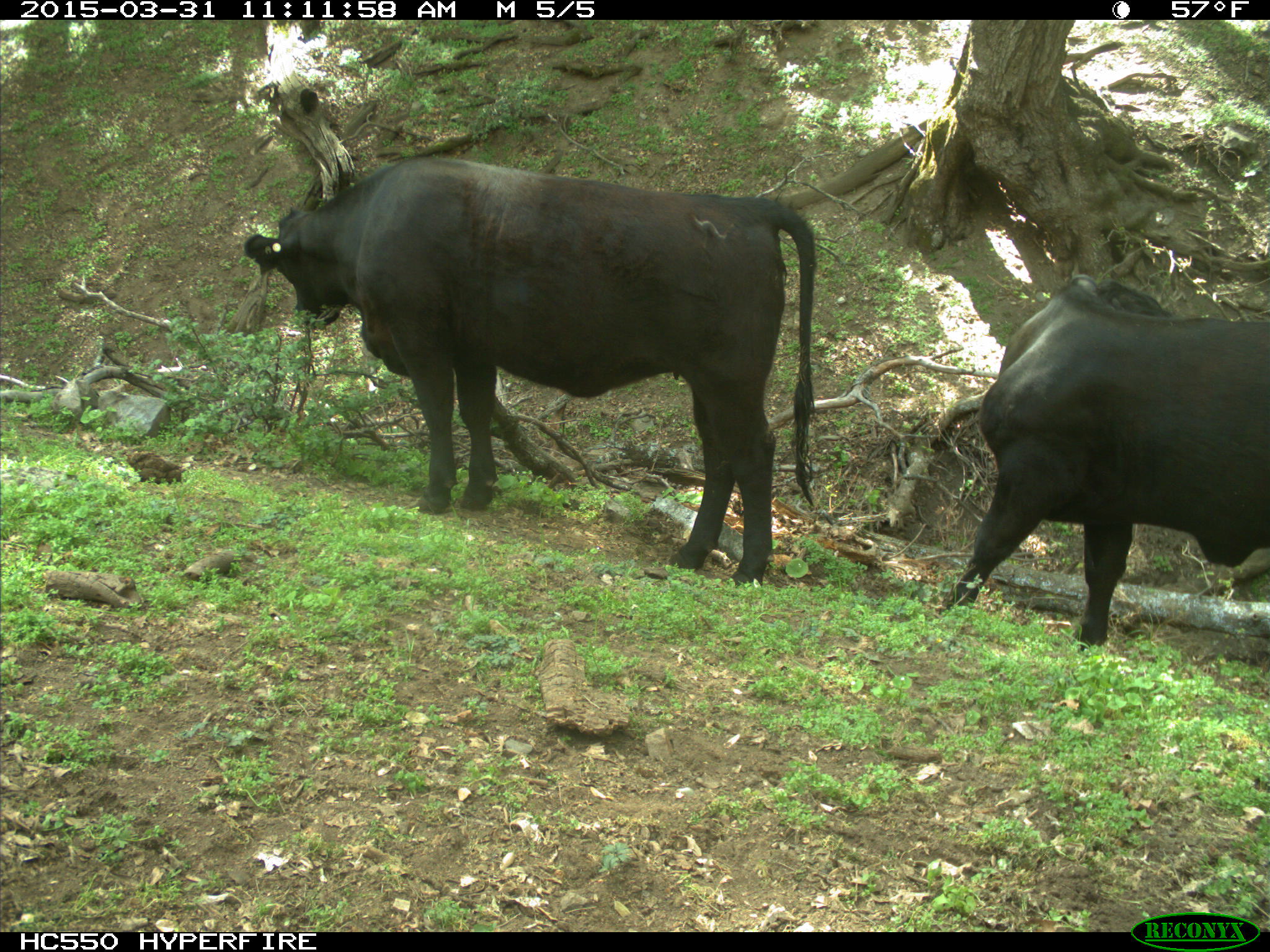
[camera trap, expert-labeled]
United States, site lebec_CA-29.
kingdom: Animalia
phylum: Chordata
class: Mammalia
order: Artiodactyla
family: Bovidae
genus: Bos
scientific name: Bos taurus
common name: domestic cow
Bos taurus (domestic cow).